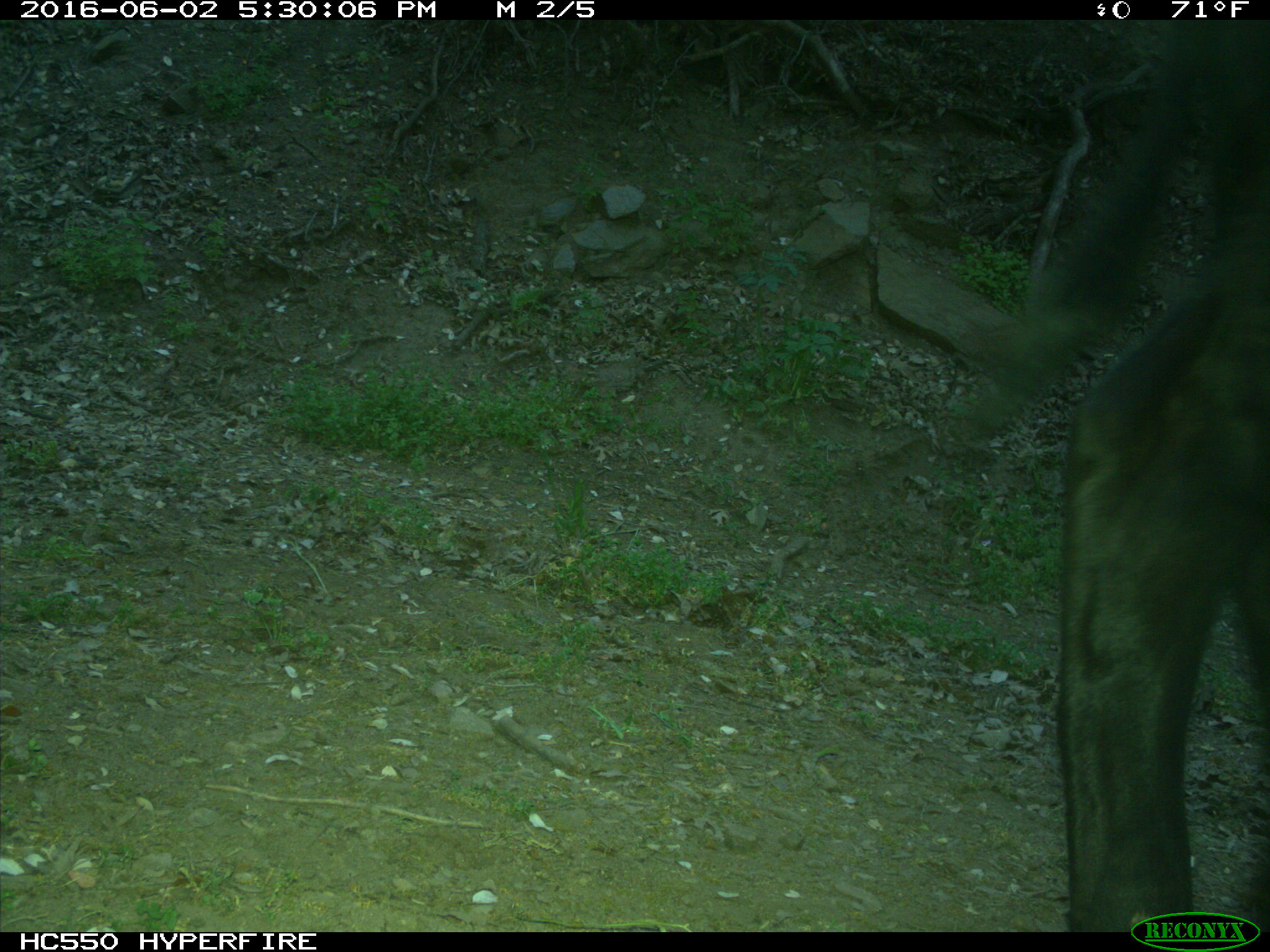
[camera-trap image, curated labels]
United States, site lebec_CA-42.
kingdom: Animalia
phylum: Chordata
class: Mammalia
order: Artiodactyla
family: Bovidae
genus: Bos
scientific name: Bos taurus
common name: domestic cow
Bos taurus (domestic cow).